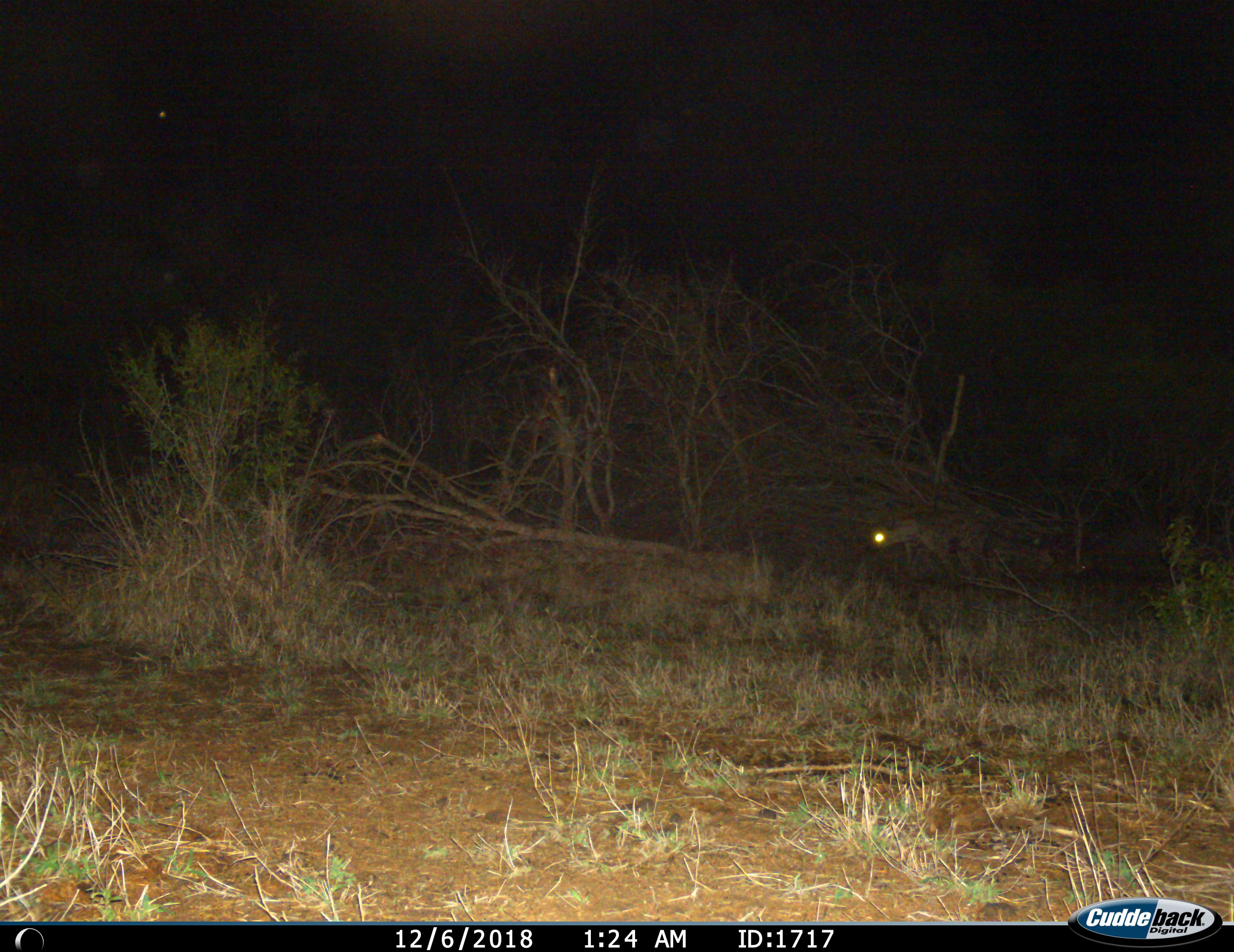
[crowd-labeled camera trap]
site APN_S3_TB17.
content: unidentified animal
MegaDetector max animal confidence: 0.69